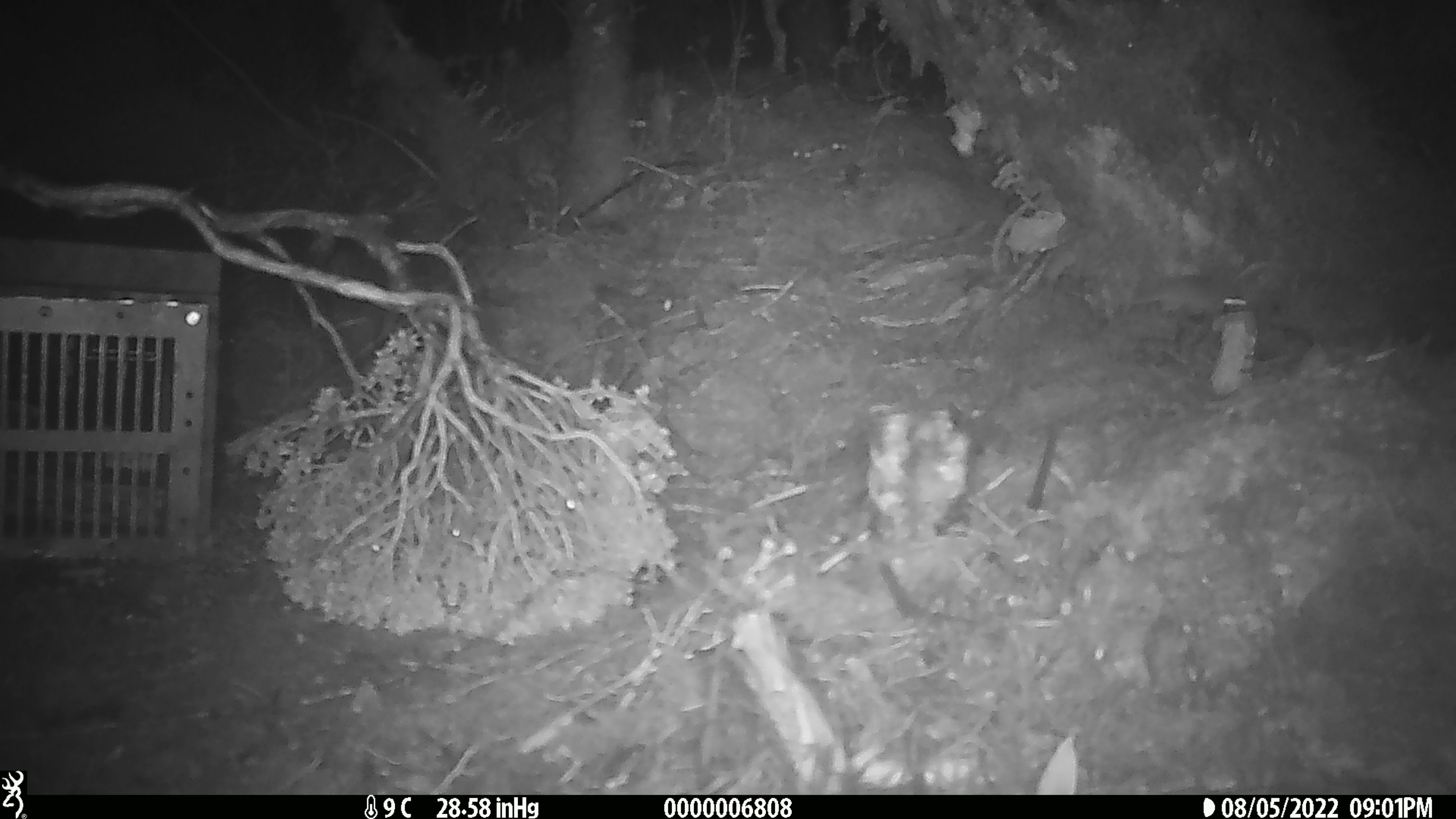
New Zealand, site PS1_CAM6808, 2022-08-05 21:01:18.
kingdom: Animalia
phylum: Chordata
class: Mammalia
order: Rodentia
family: Muridae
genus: Mus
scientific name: Mus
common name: mouse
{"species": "mouse (Mus)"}